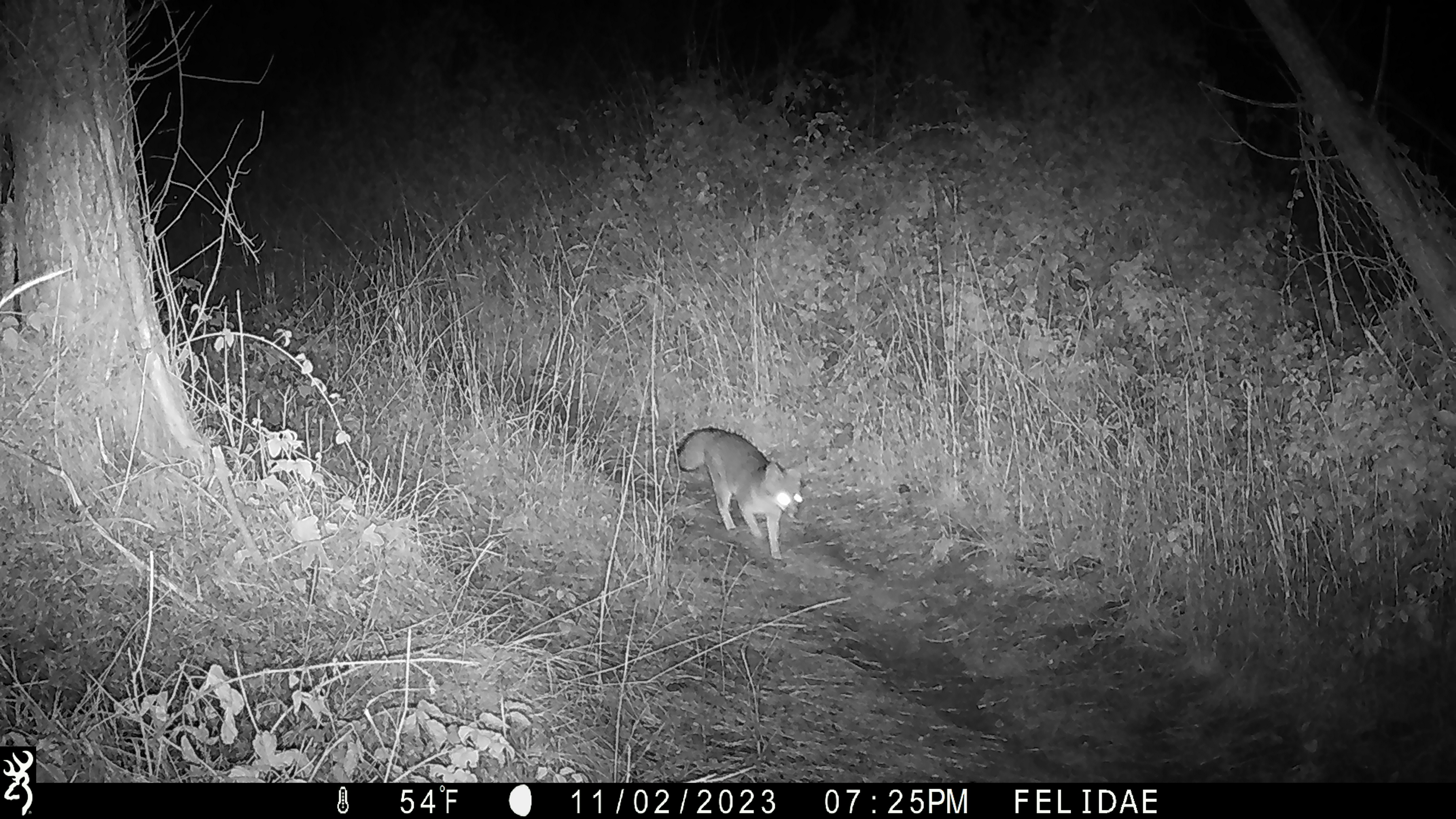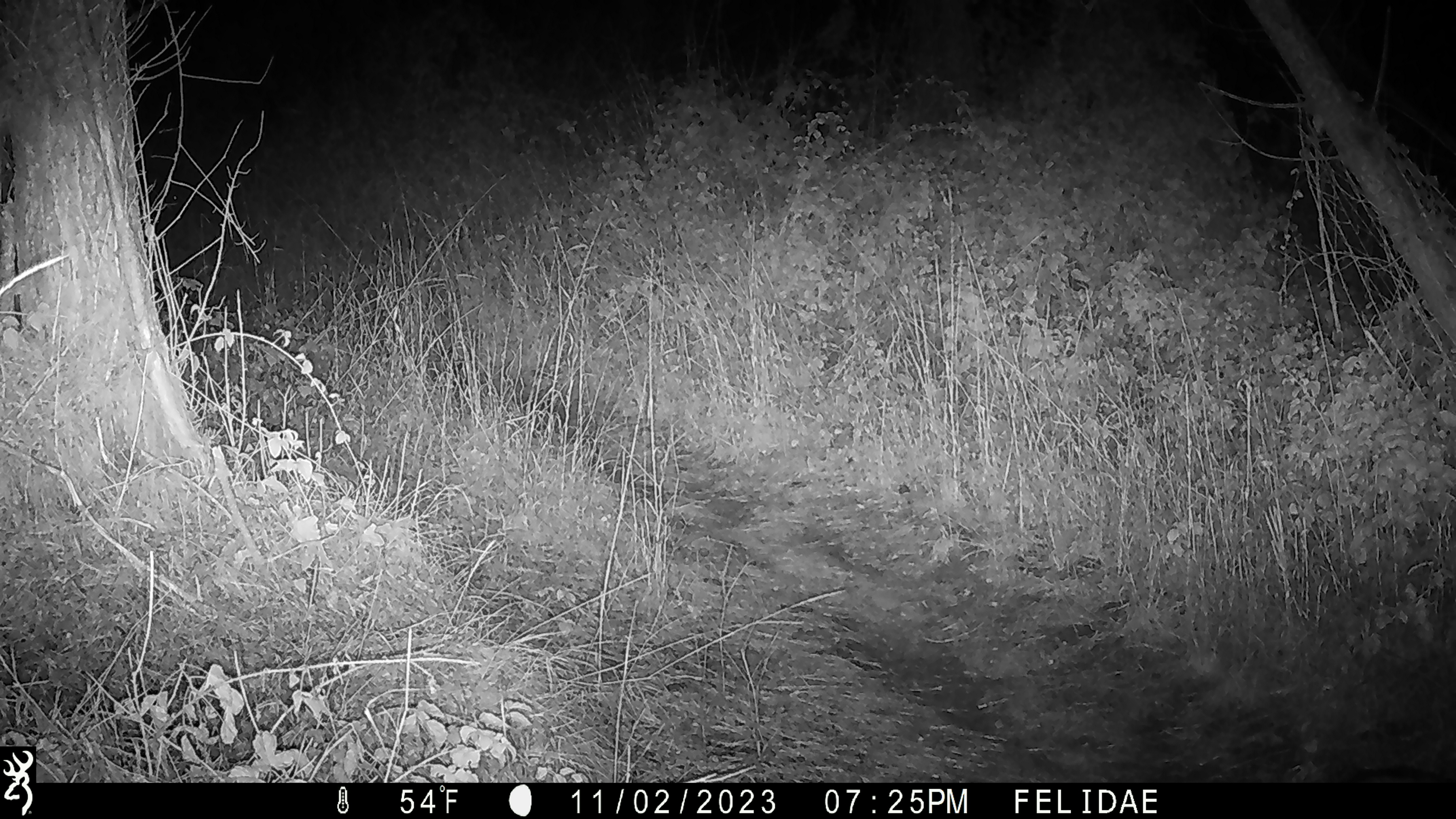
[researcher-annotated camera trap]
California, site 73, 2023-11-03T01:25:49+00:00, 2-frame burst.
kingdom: Animalia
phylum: Chordata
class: Mammalia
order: Carnivora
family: Canidae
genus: Urocyon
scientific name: Urocyon cinereoargenteus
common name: gray fox